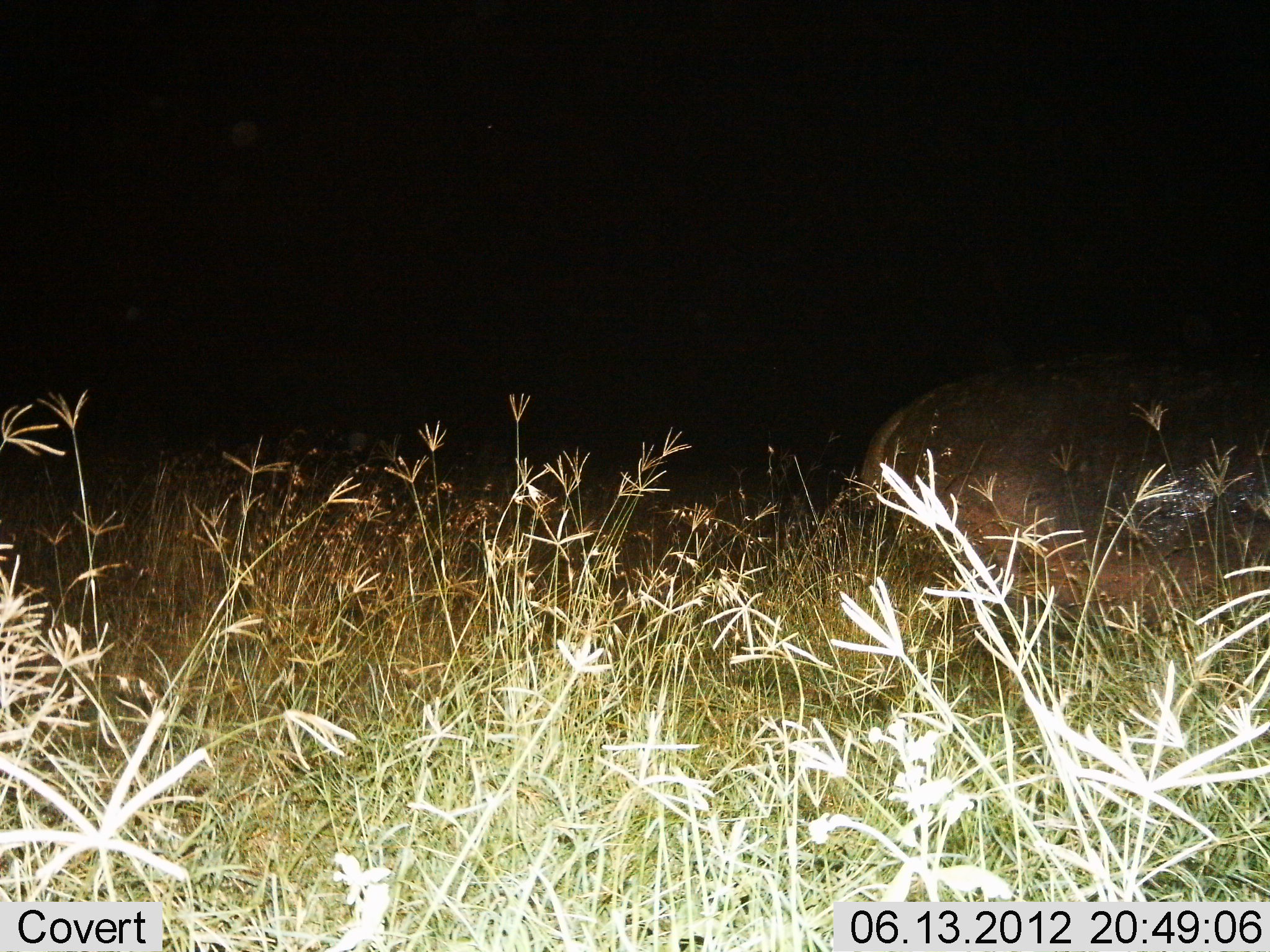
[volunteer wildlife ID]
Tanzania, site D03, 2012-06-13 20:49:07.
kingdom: Animalia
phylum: Chordata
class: Mammalia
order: Artiodactyla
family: Hippopotamidae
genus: Hippopotamus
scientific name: Hippopotamus amphibius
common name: hippopotamus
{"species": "hippopotamus (Hippopotamus amphibius)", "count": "1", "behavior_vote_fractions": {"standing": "10%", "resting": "10%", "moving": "60%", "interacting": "0%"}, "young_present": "0%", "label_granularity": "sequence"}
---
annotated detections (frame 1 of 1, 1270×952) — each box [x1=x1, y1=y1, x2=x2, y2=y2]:
animal: [x1=857, y1=350, x2=1270, y2=634]